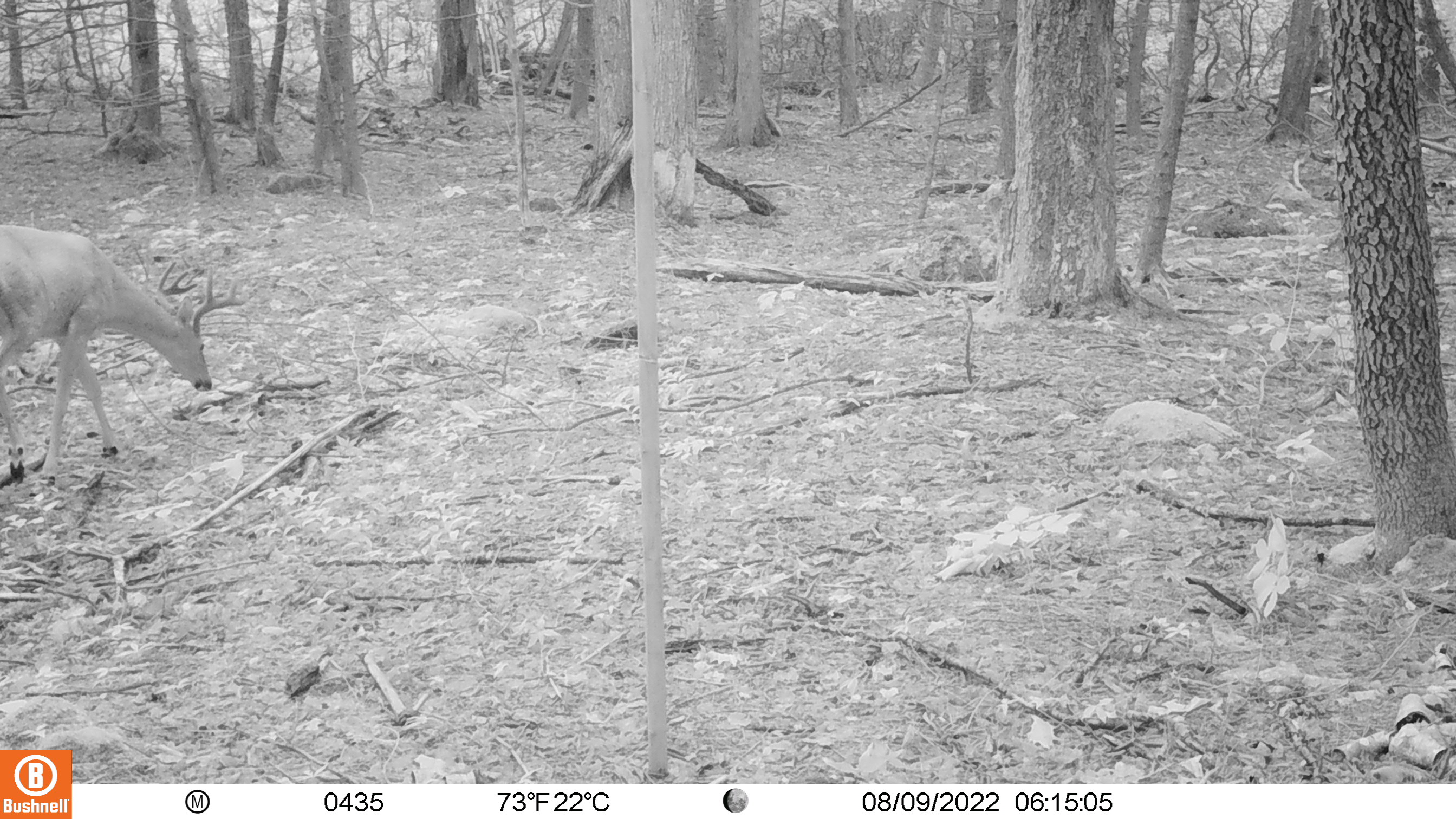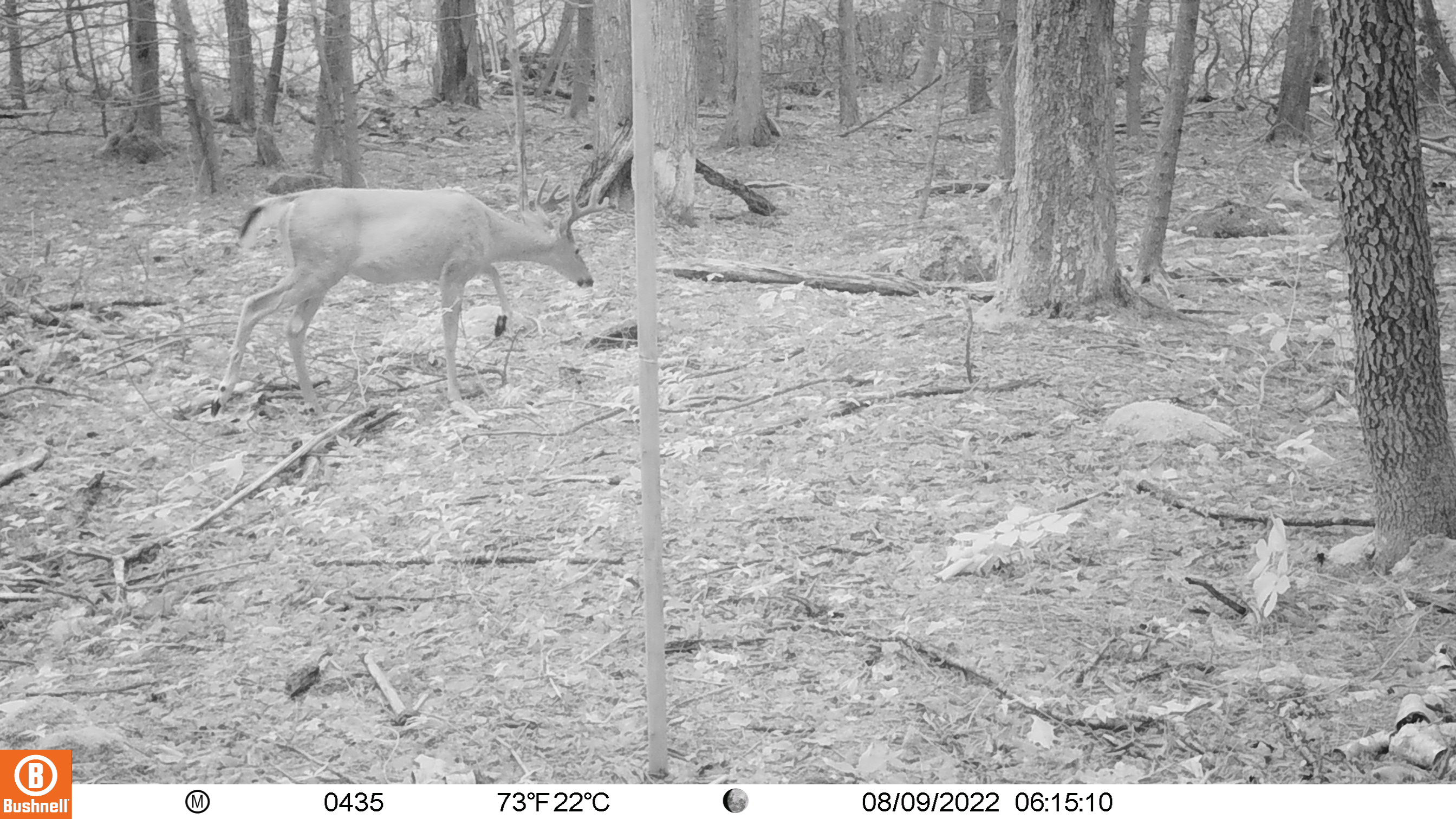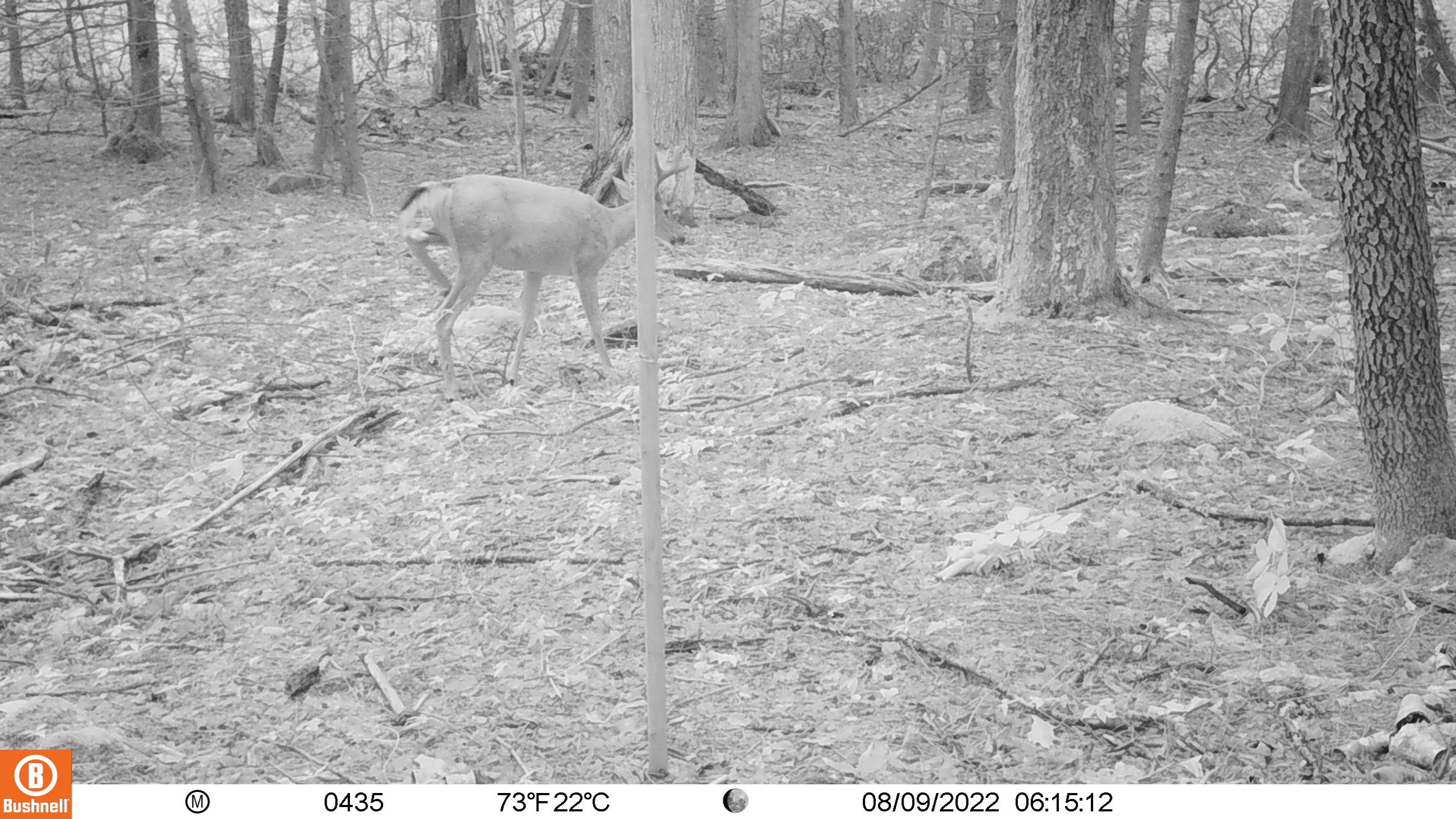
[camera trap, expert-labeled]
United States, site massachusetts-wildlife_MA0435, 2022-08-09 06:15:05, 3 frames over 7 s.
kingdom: Animalia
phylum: Chordata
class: Mammalia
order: Artiodactyla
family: Cervidae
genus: Odocoileus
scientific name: Odocoileus virginianus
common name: white-tailed deer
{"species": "white-tailed deer (Odocoileus virginianus)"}